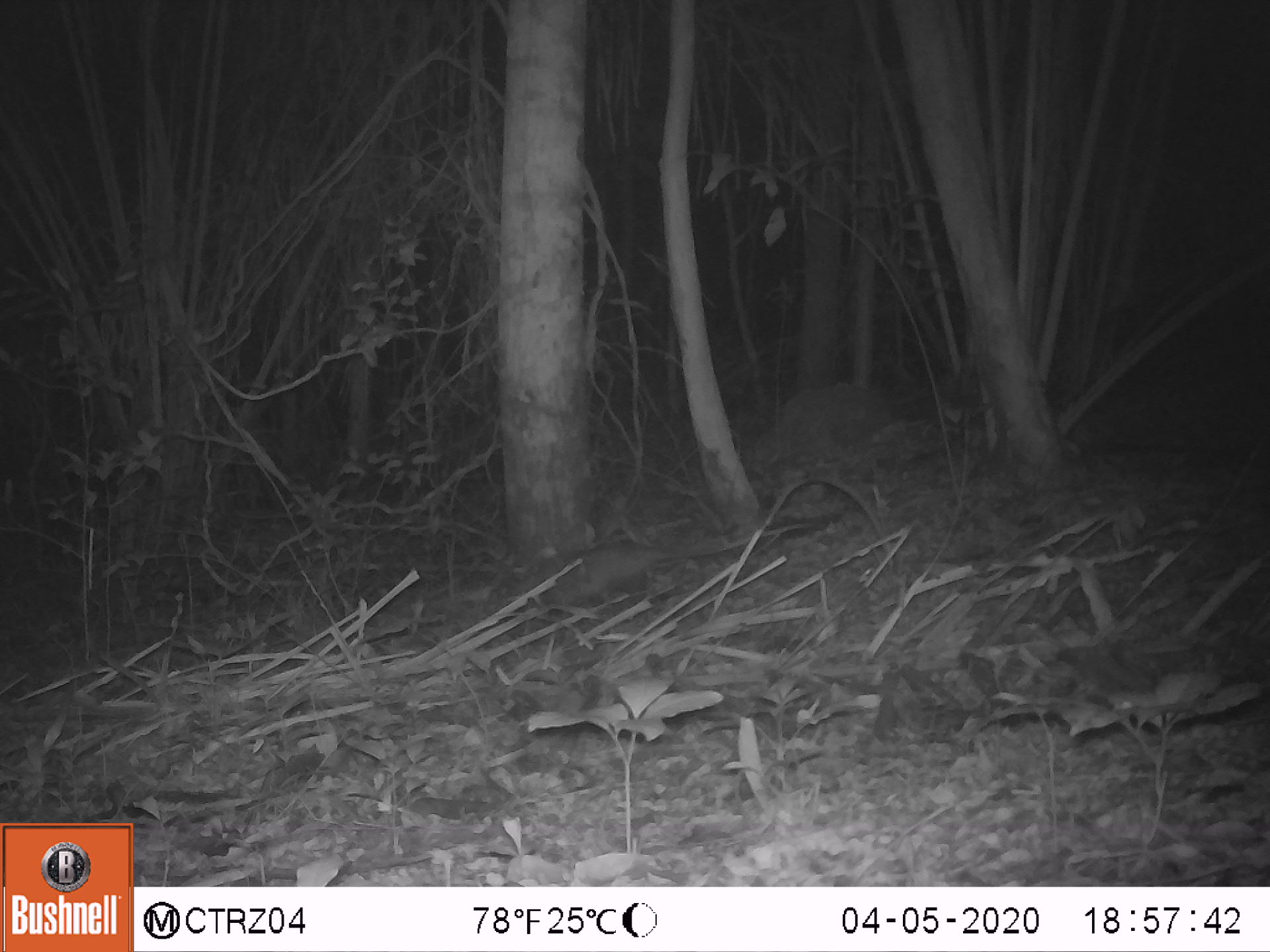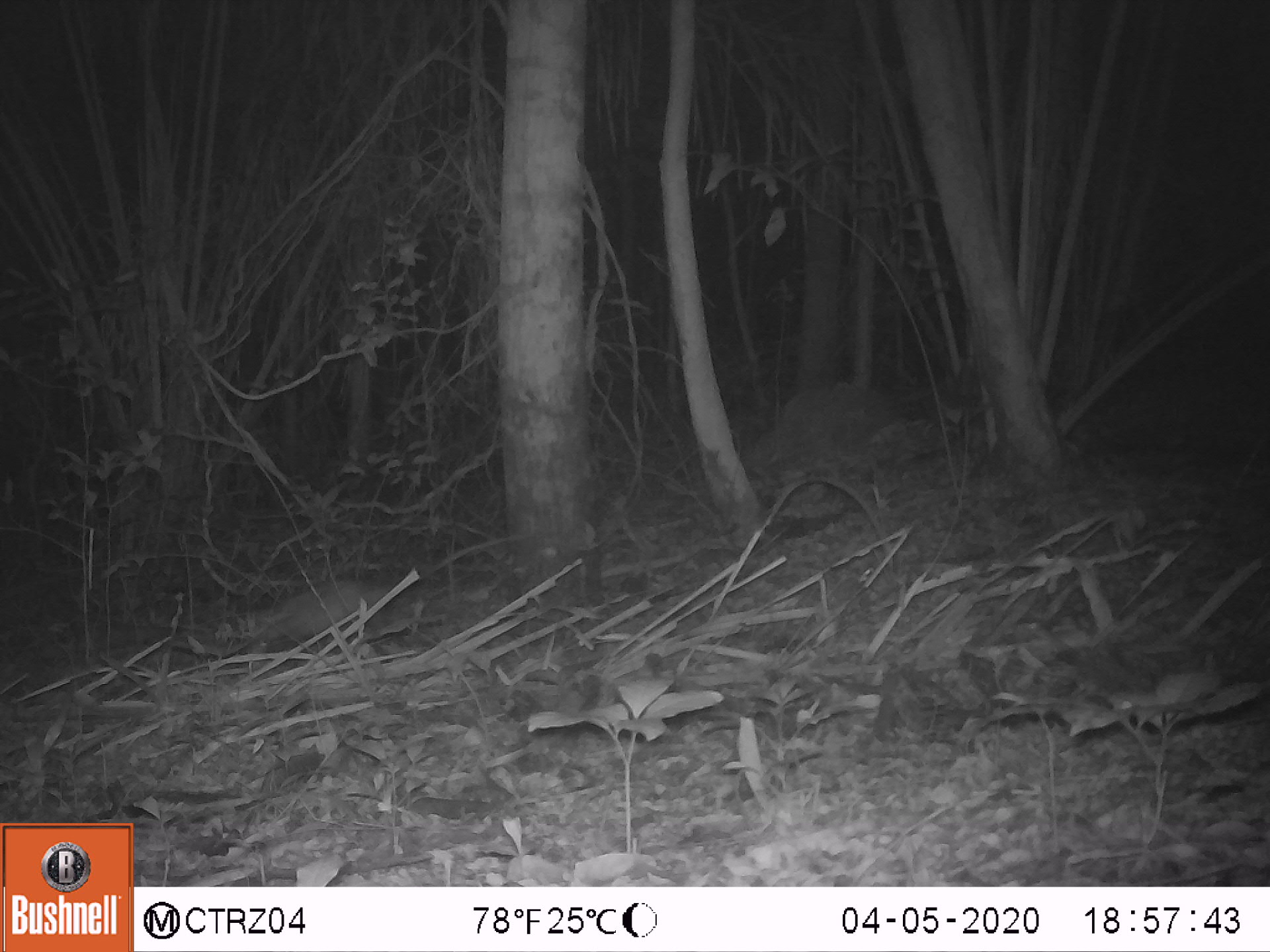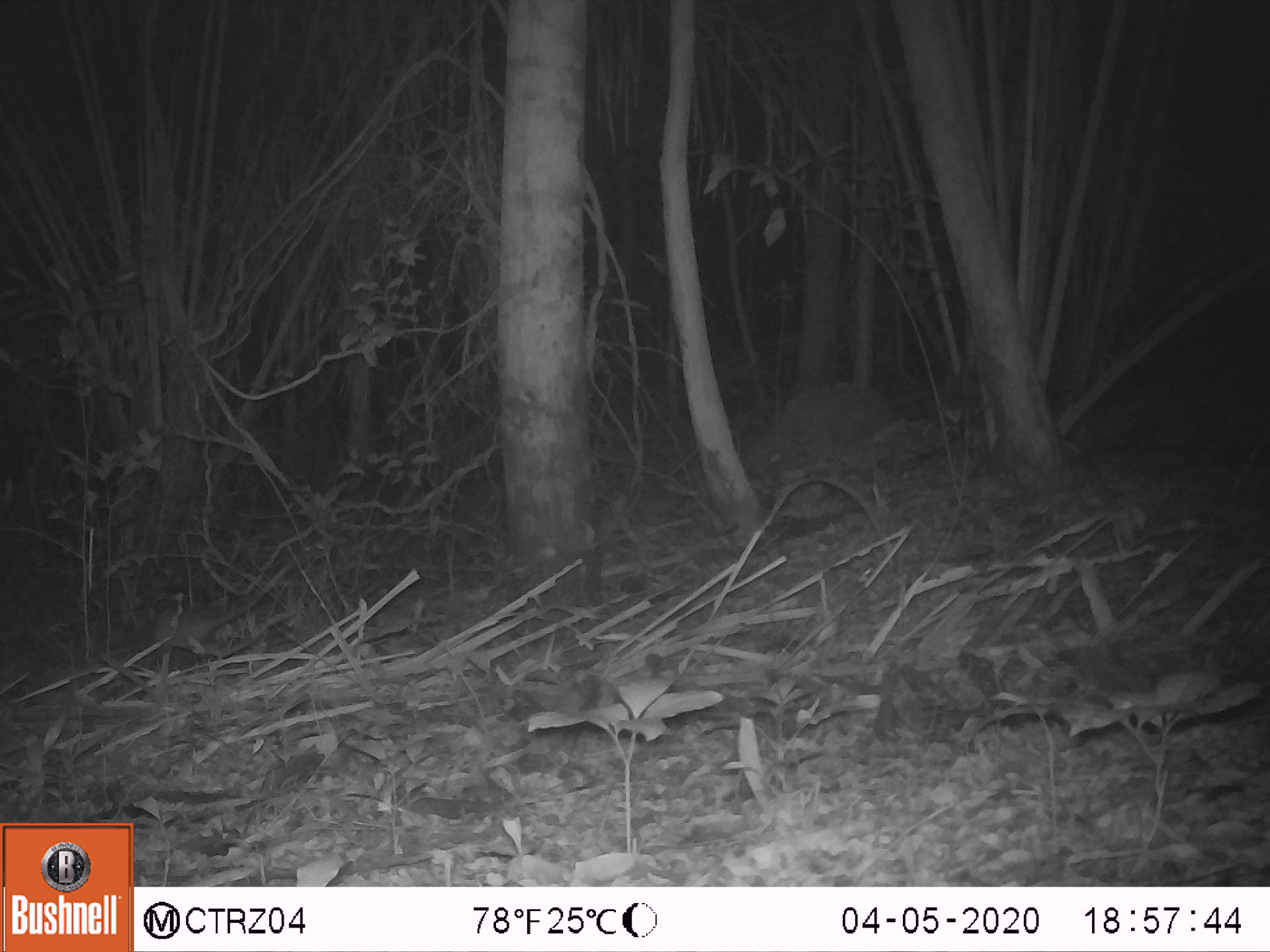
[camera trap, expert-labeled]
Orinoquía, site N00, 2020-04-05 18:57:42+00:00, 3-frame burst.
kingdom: Animalia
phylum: Chordata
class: Mammalia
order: Didelphimorphia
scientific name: Didelphimorphia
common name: possum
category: unknown possum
Unknown possum (possum) (Didelphimorphia).